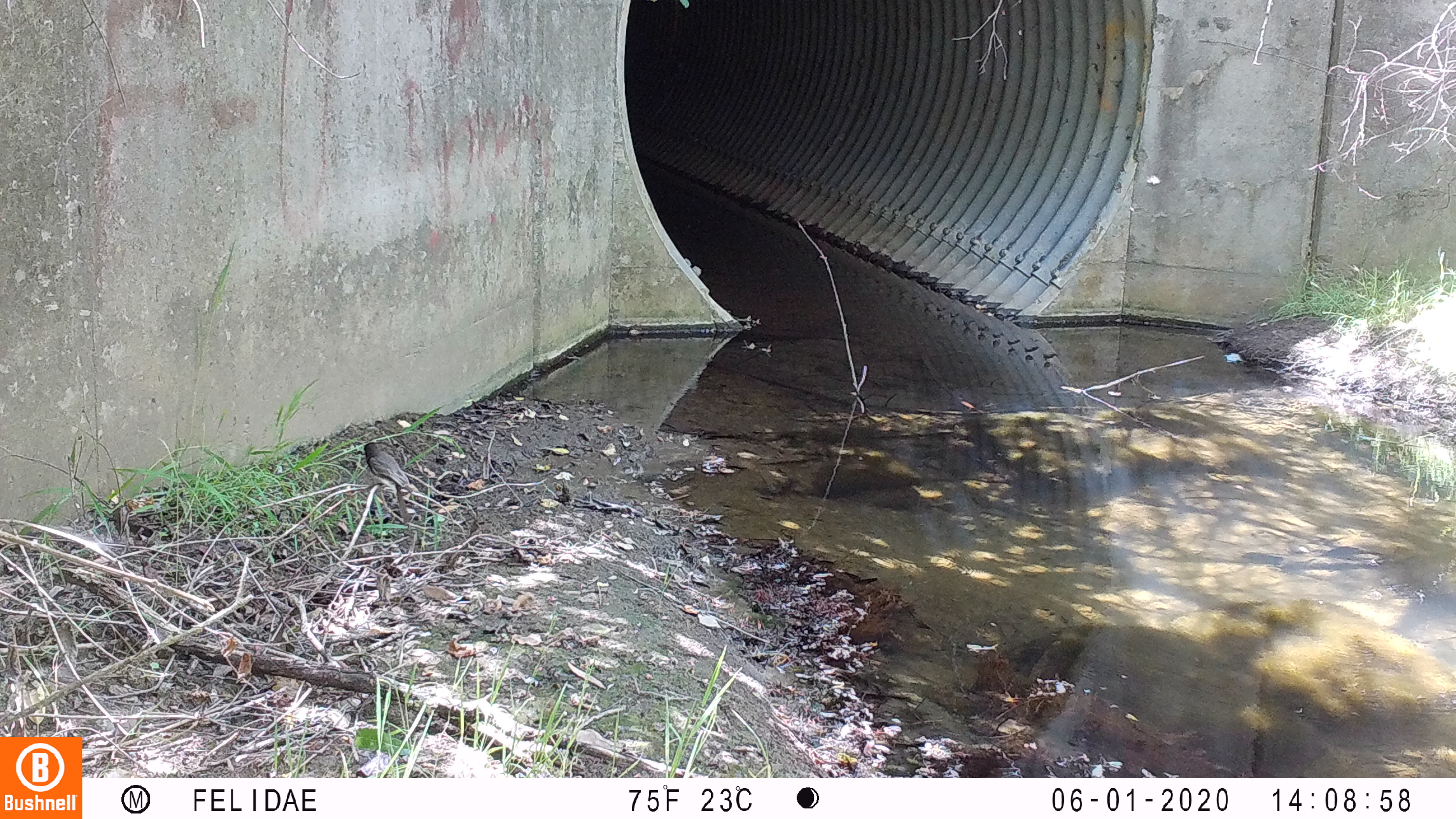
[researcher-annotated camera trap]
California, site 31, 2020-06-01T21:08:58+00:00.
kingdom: Animalia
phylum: Chordata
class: Aves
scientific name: Aves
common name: bird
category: unknown bird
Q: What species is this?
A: Unknown bird (bird) (Aves).